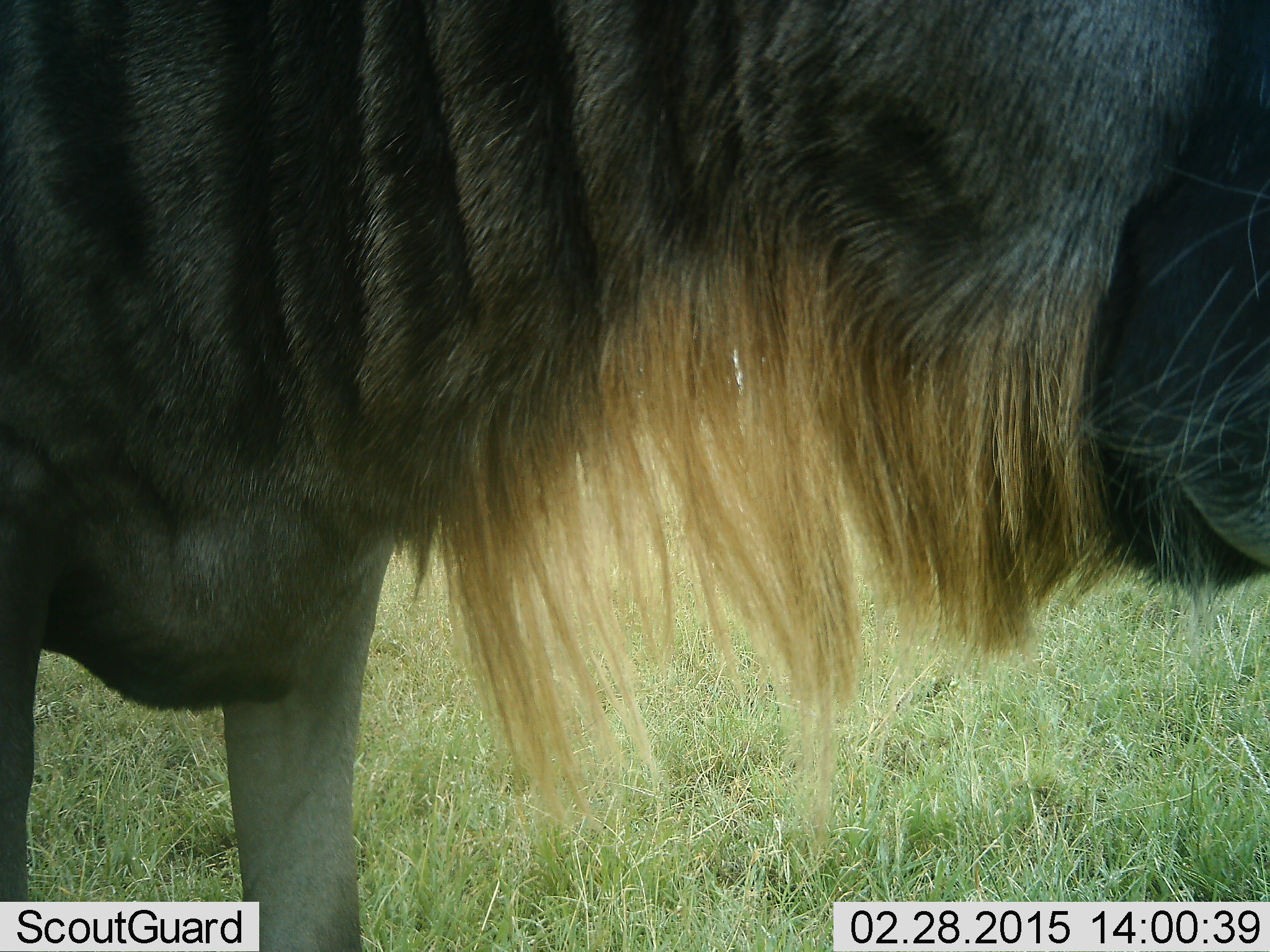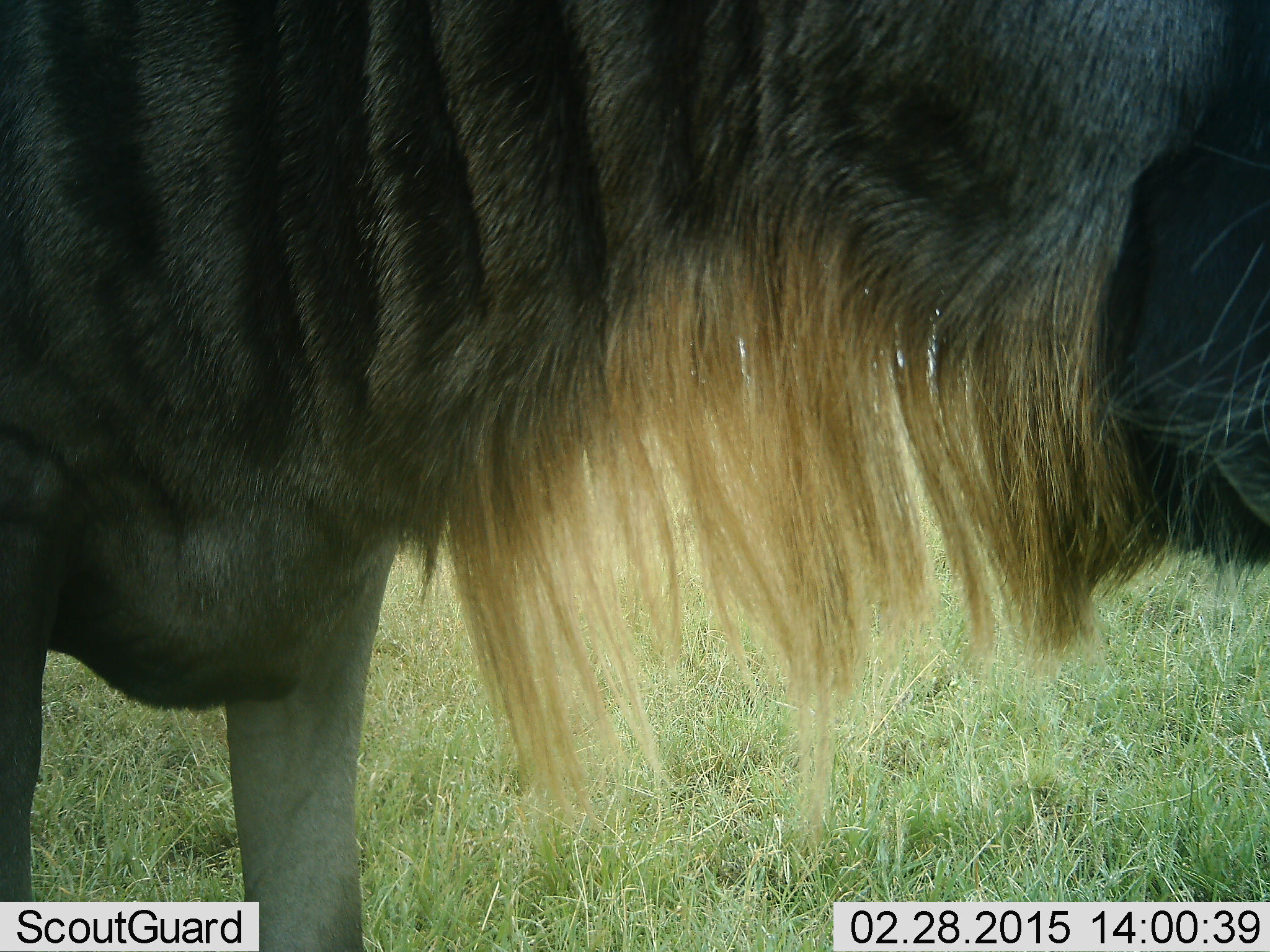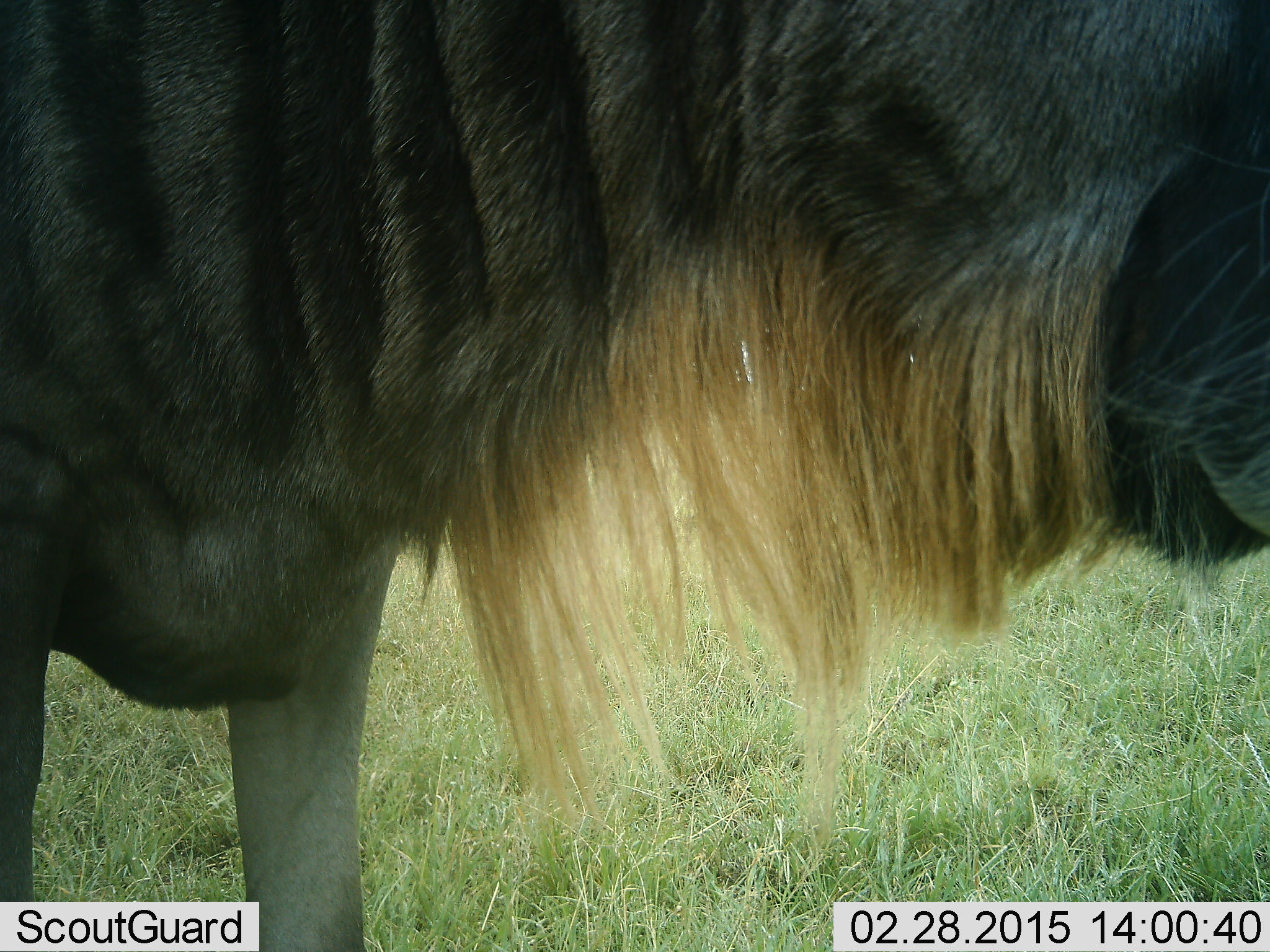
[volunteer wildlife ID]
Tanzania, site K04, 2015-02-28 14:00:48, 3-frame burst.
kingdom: Animalia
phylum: Chordata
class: Mammalia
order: Artiodactyla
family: Bovidae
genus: Connochaetes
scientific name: Connochaetes taurinus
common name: blue wildebeest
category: wildebeest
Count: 1.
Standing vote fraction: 100%.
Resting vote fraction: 0%.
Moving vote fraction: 0%.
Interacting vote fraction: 0%.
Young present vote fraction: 0%.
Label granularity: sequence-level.